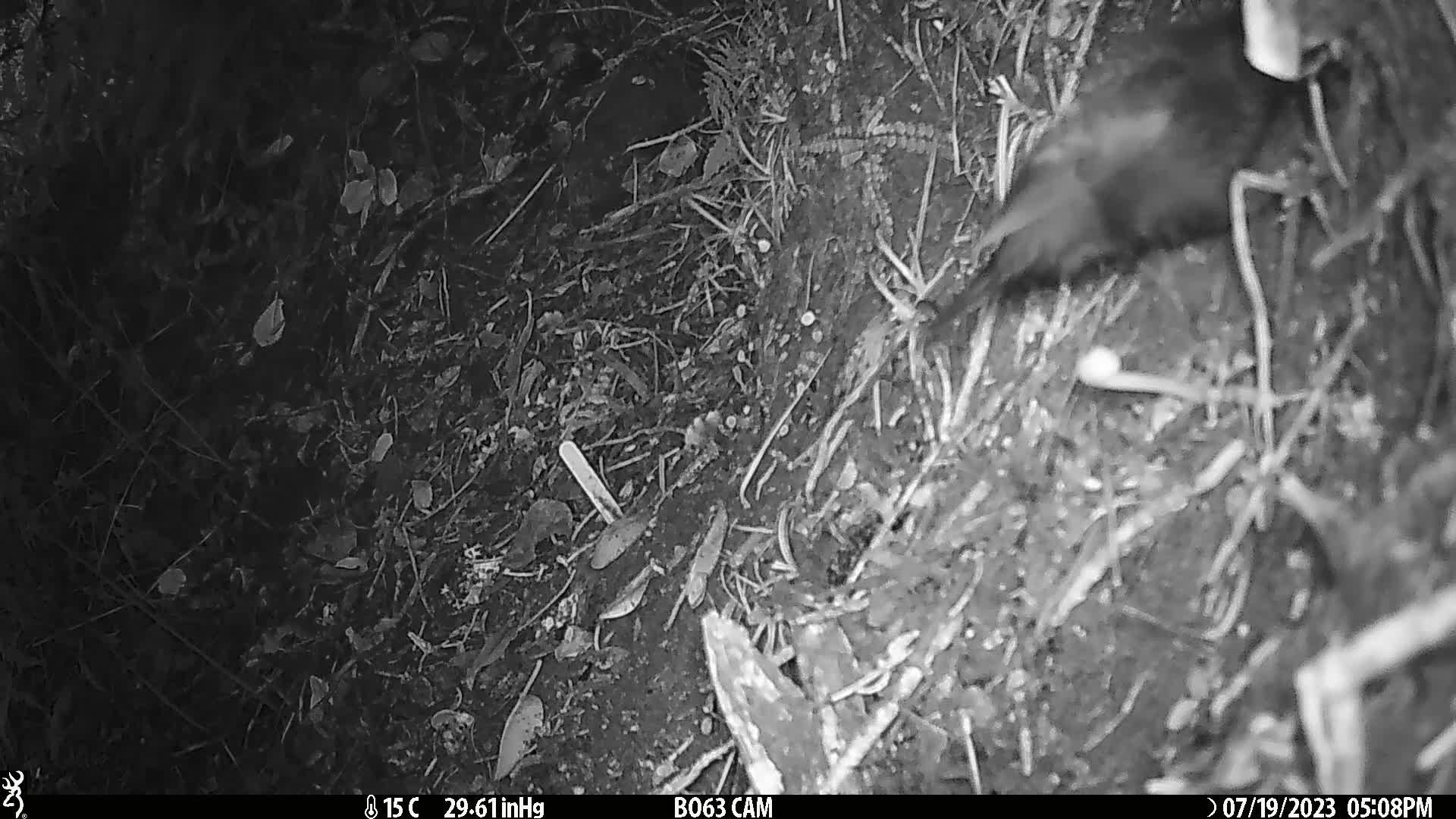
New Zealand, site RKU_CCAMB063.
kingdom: Animalia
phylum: Chordata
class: Aves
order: Passeriformes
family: Turdidae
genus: Turdus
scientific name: Turdus merula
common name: eurasian blackbird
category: blackbird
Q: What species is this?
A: Blackbird (eurasian blackbird) (Turdus merula).